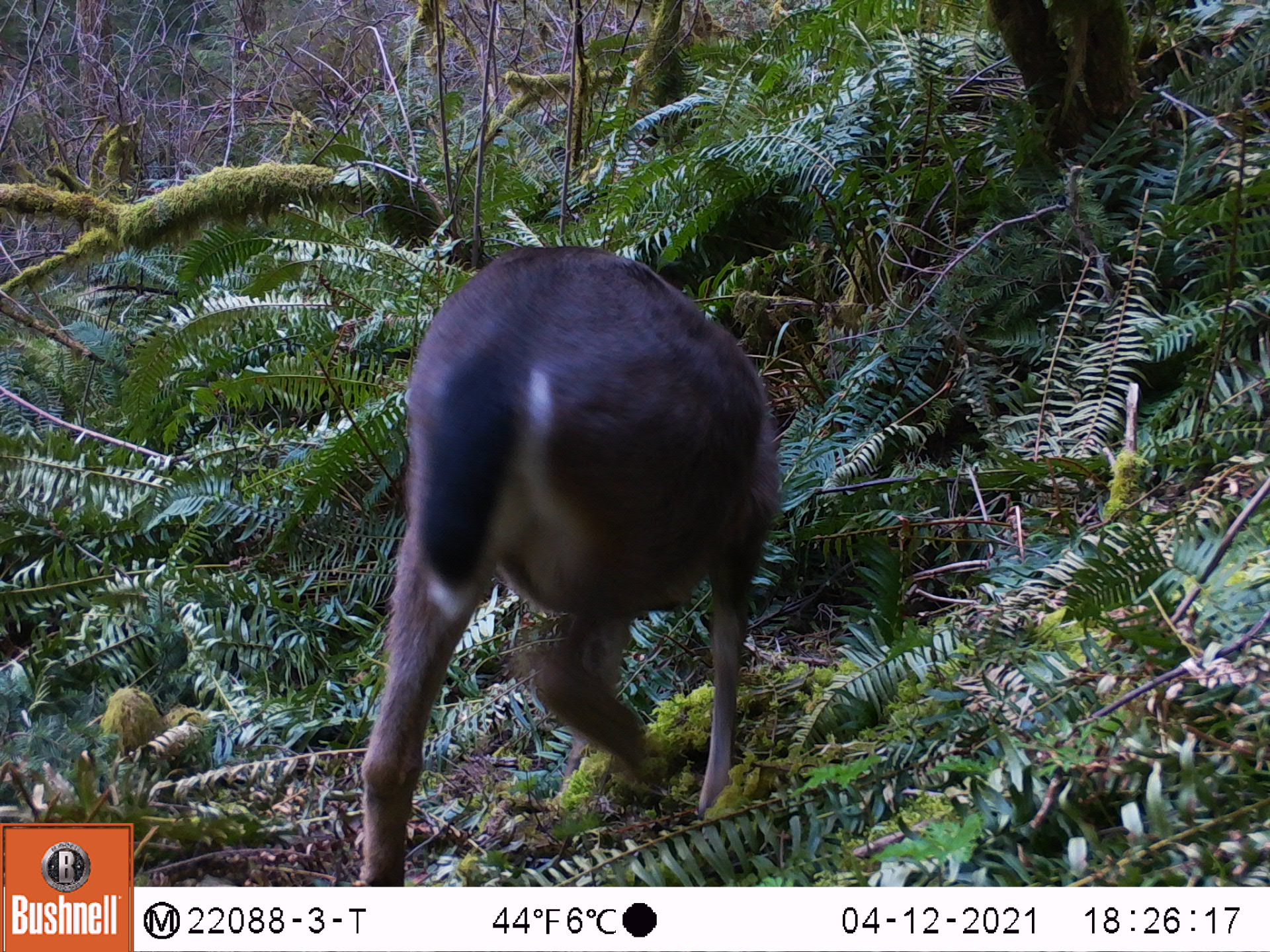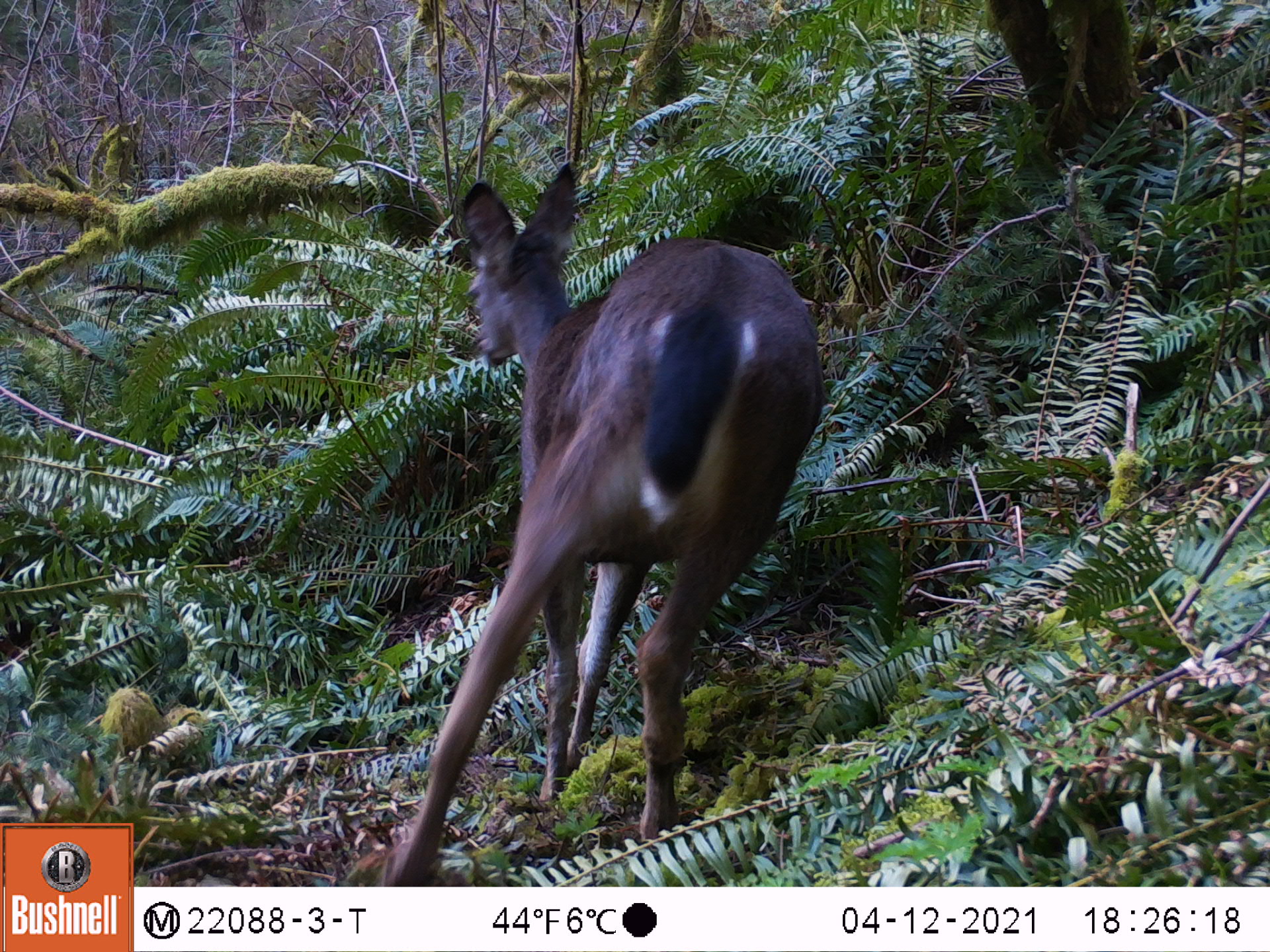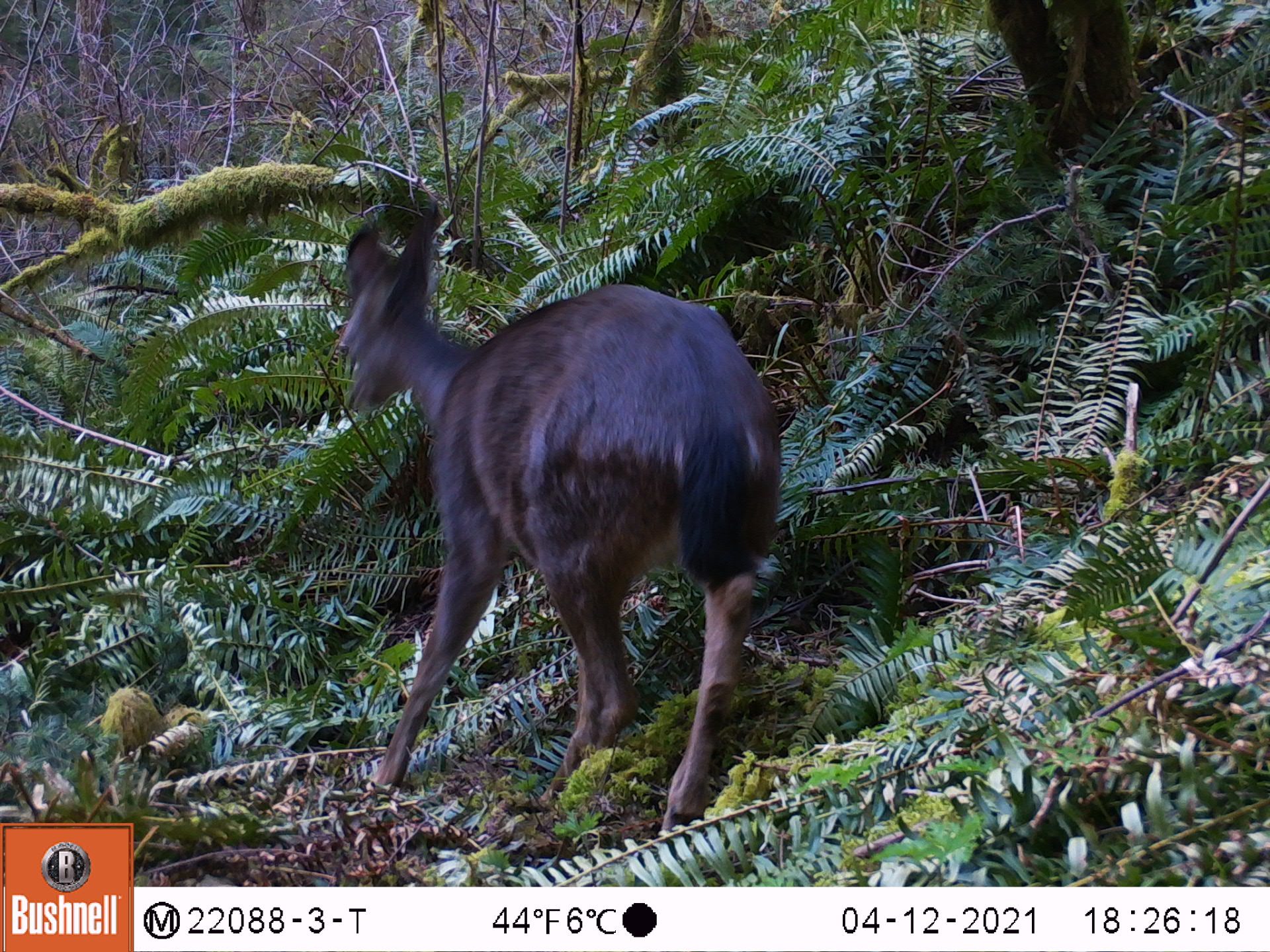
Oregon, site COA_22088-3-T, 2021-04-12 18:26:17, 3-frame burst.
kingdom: Animalia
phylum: Chordata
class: Mammalia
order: Artiodactyla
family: Cervidae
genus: Odocoileus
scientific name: Odocoileus hemionus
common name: black-tailed deer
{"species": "black-tailed deer (Odocoileus hemionus)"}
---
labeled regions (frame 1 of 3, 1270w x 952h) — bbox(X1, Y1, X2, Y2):
black-tailed deer: bbox(323, 223, 802, 885)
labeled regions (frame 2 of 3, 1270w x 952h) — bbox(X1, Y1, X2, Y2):
black-tailed deer: bbox(358, 152, 868, 885)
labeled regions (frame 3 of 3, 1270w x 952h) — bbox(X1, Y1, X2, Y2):
black-tailed deer: bbox(294, 176, 813, 848)